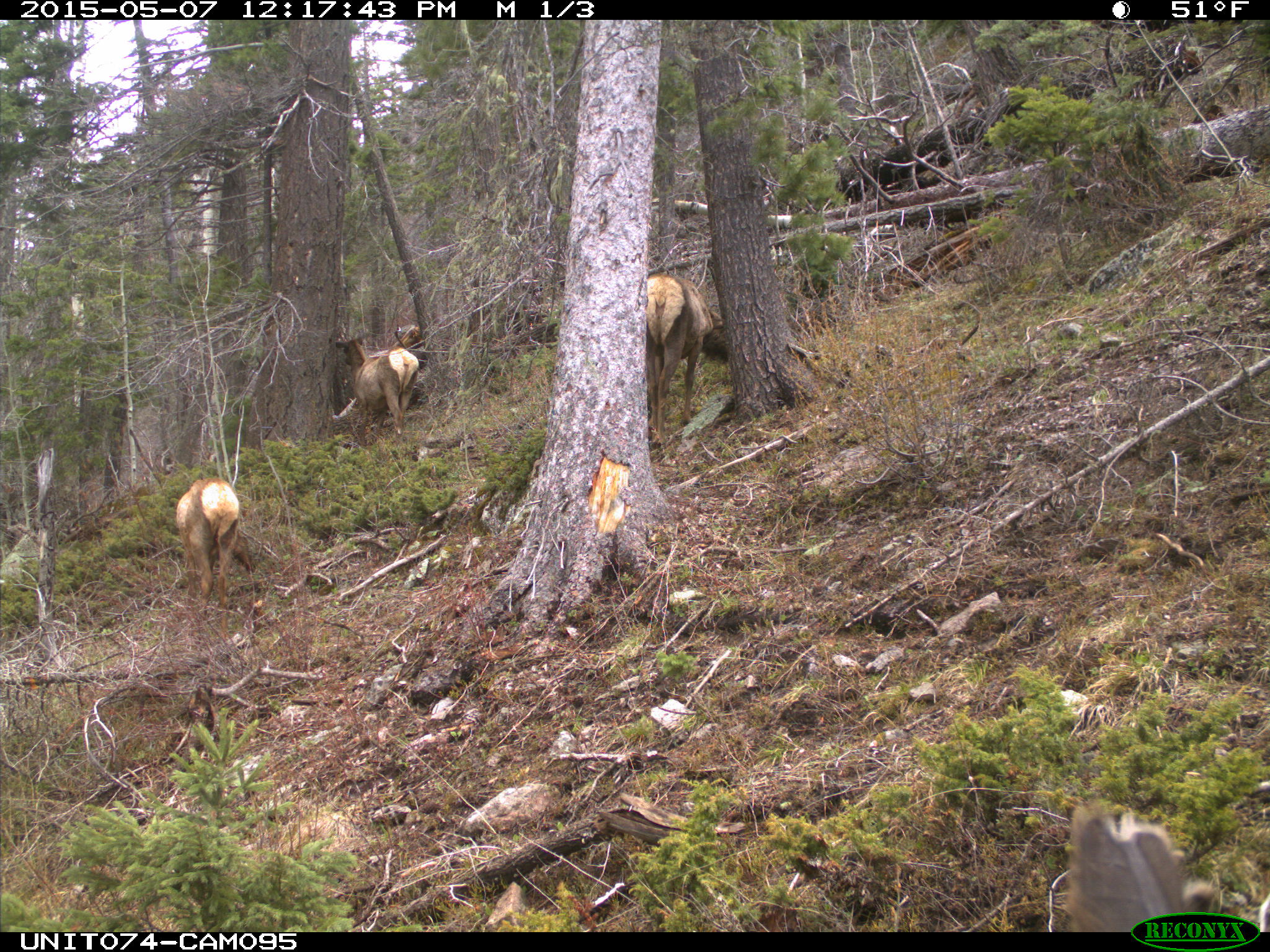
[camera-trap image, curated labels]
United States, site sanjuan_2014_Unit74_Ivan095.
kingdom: Animalia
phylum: Chordata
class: Mammalia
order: Artiodactyla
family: Cervidae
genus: Cervus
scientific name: Cervus elaphus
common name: red deer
Cervus elaphus (red deer).